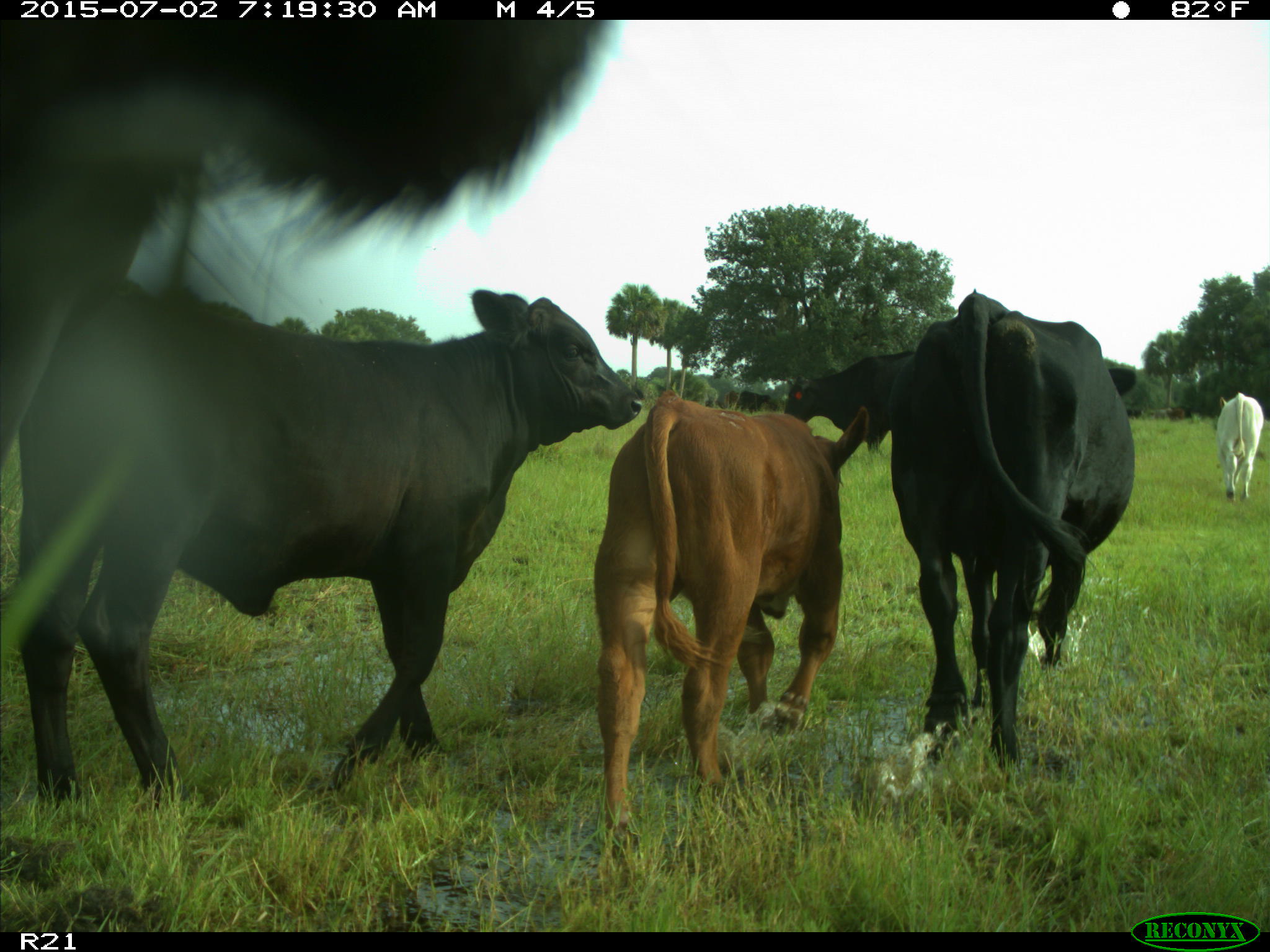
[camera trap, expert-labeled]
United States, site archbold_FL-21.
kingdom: Animalia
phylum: Chordata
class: Mammalia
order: Artiodactyla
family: Bovidae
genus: Bos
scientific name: Bos taurus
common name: domestic cow